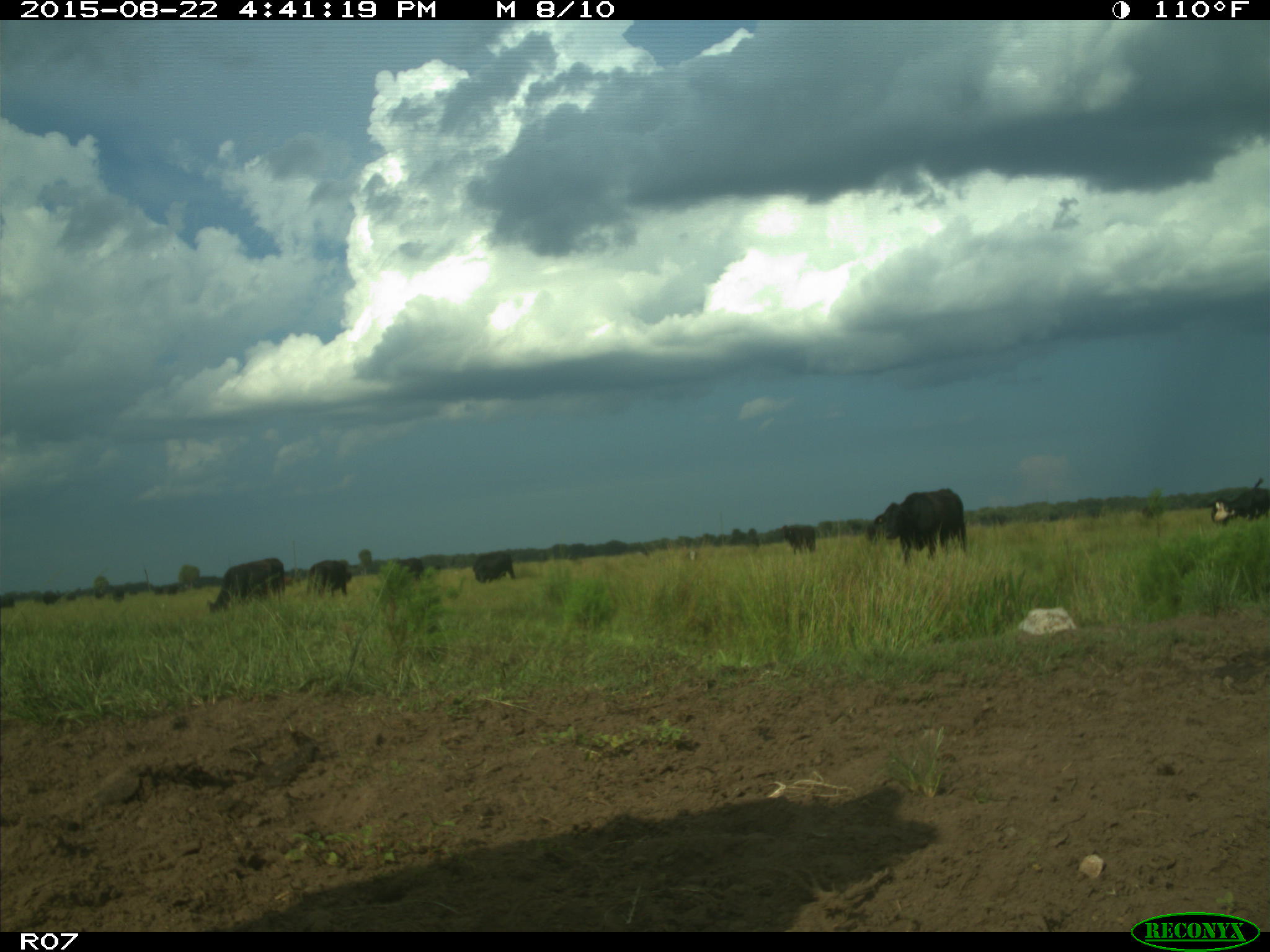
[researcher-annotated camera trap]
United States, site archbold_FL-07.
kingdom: Animalia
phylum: Chordata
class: Mammalia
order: Artiodactyla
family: Bovidae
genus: Bos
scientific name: Bos taurus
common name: domestic cow